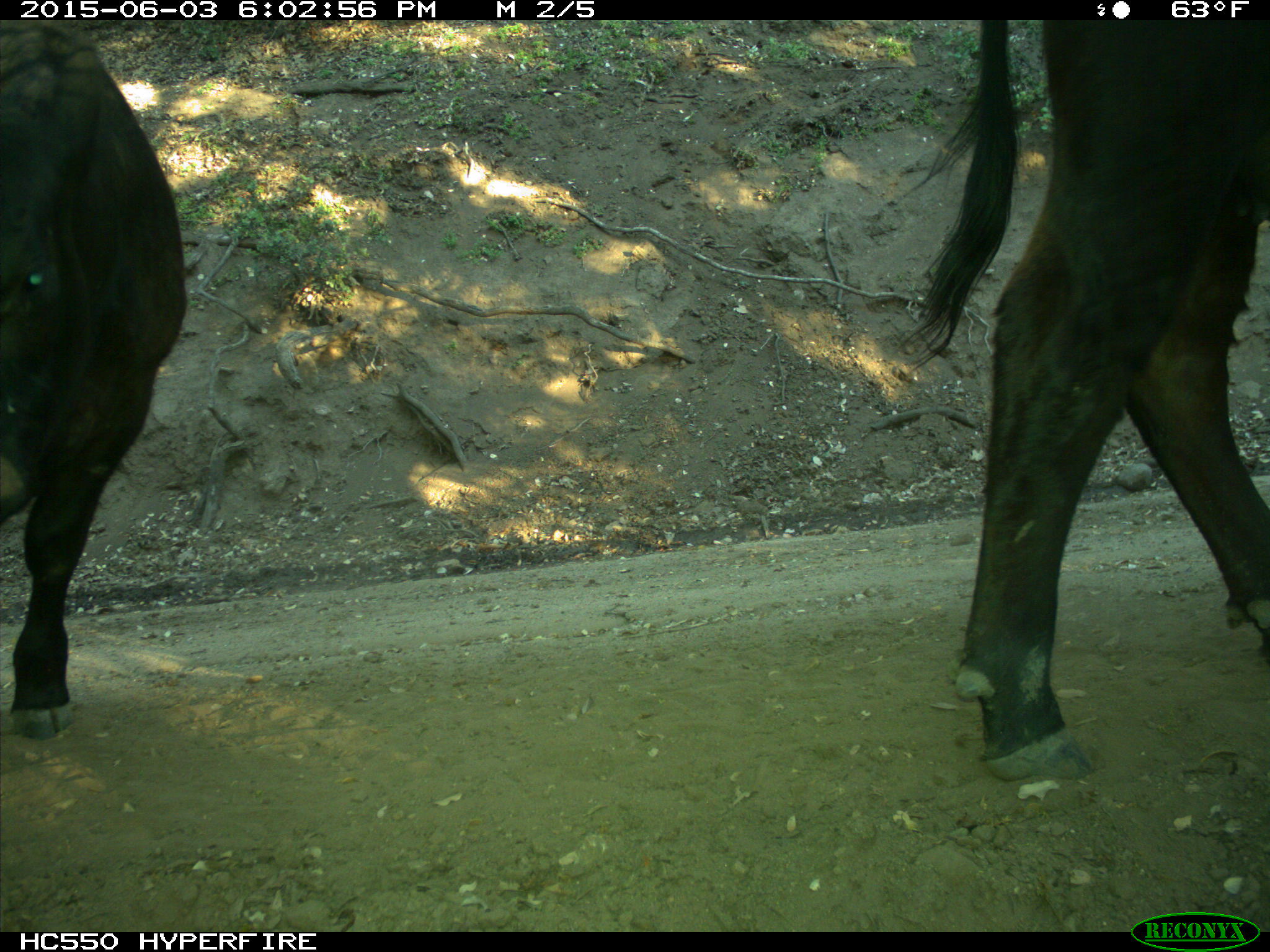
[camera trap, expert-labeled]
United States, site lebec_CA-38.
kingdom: Animalia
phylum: Chordata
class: Mammalia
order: Artiodactyla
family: Bovidae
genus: Bos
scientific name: Bos taurus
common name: domestic cow